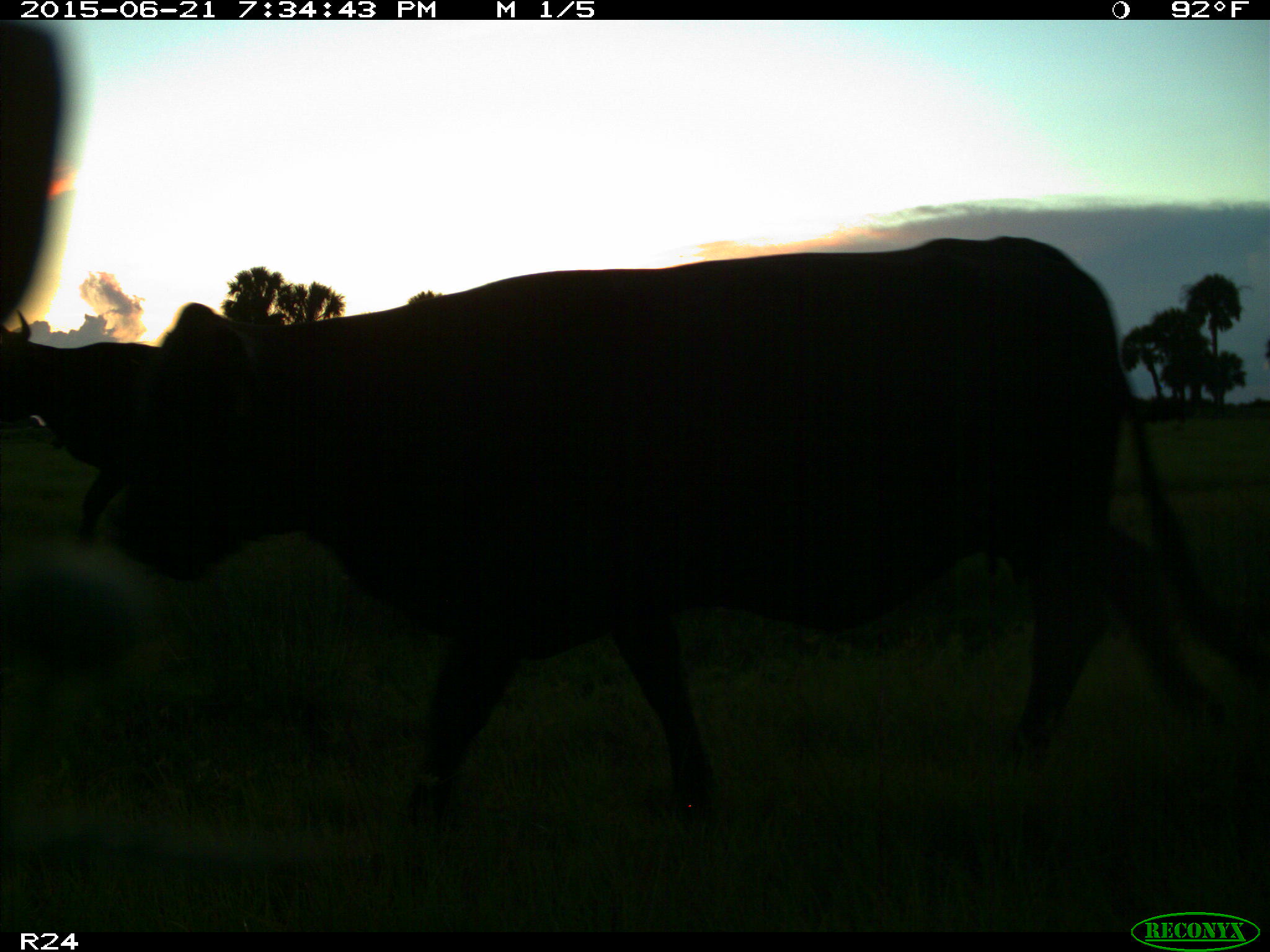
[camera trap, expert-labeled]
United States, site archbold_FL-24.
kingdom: Animalia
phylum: Chordata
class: Mammalia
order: Artiodactyla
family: Bovidae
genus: Bos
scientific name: Bos taurus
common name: domestic cow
Bos taurus (domestic cow).